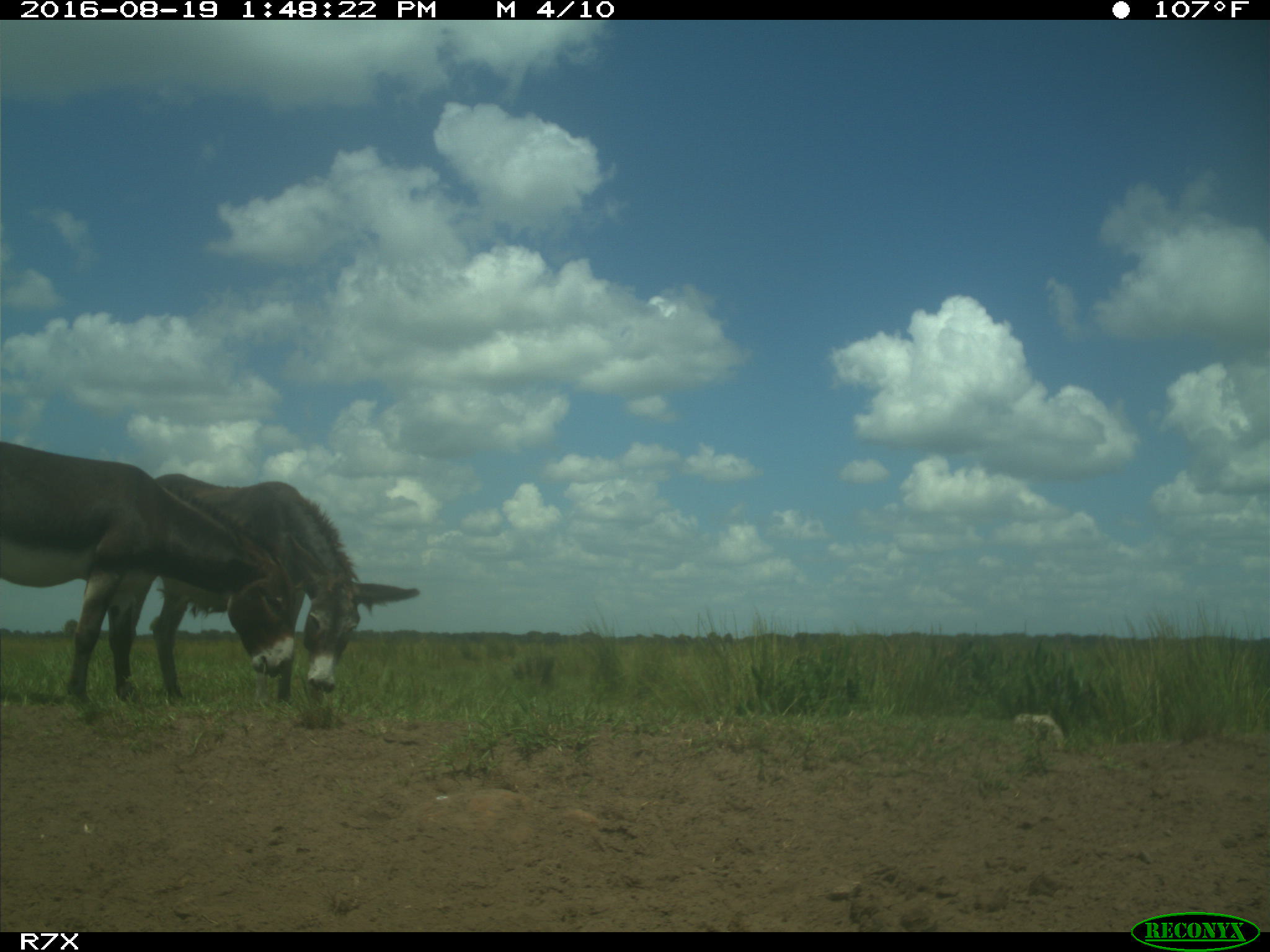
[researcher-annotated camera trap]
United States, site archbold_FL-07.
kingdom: Animalia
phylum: Chordata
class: Mammalia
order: Perissodactyla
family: Equidae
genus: Equus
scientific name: Equus africanus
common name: african wild ass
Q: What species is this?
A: Equus africanus (african wild ass).